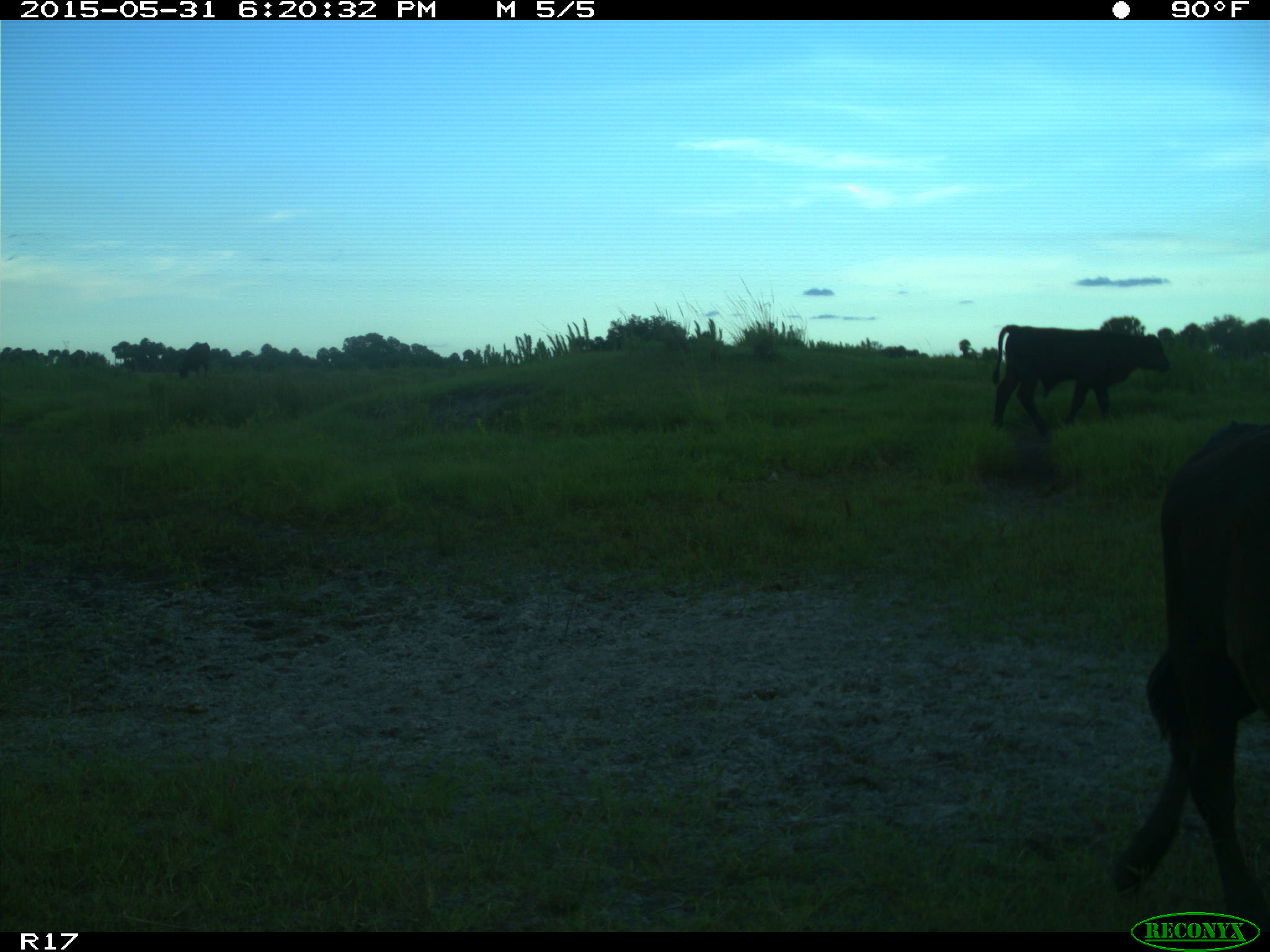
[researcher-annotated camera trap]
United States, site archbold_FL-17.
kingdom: Animalia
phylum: Chordata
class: Mammalia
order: Artiodactyla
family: Bovidae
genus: Bos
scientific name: Bos taurus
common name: domestic cow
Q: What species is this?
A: Bos taurus (domestic cow).